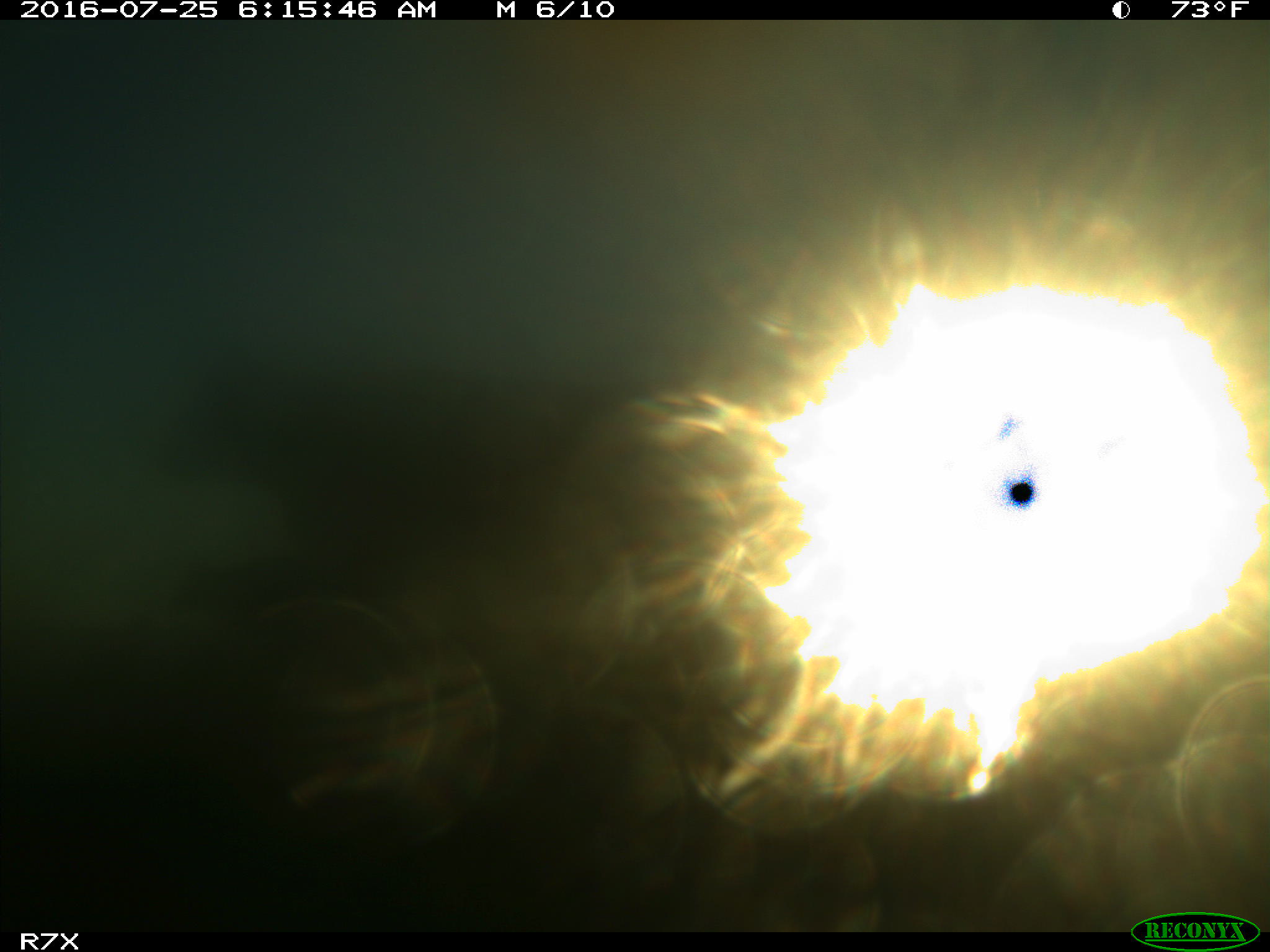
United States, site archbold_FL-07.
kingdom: Animalia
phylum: Chordata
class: Mammalia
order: Artiodactyla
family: Bovidae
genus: Bos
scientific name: Bos taurus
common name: domestic cow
Bos taurus (domestic cow).